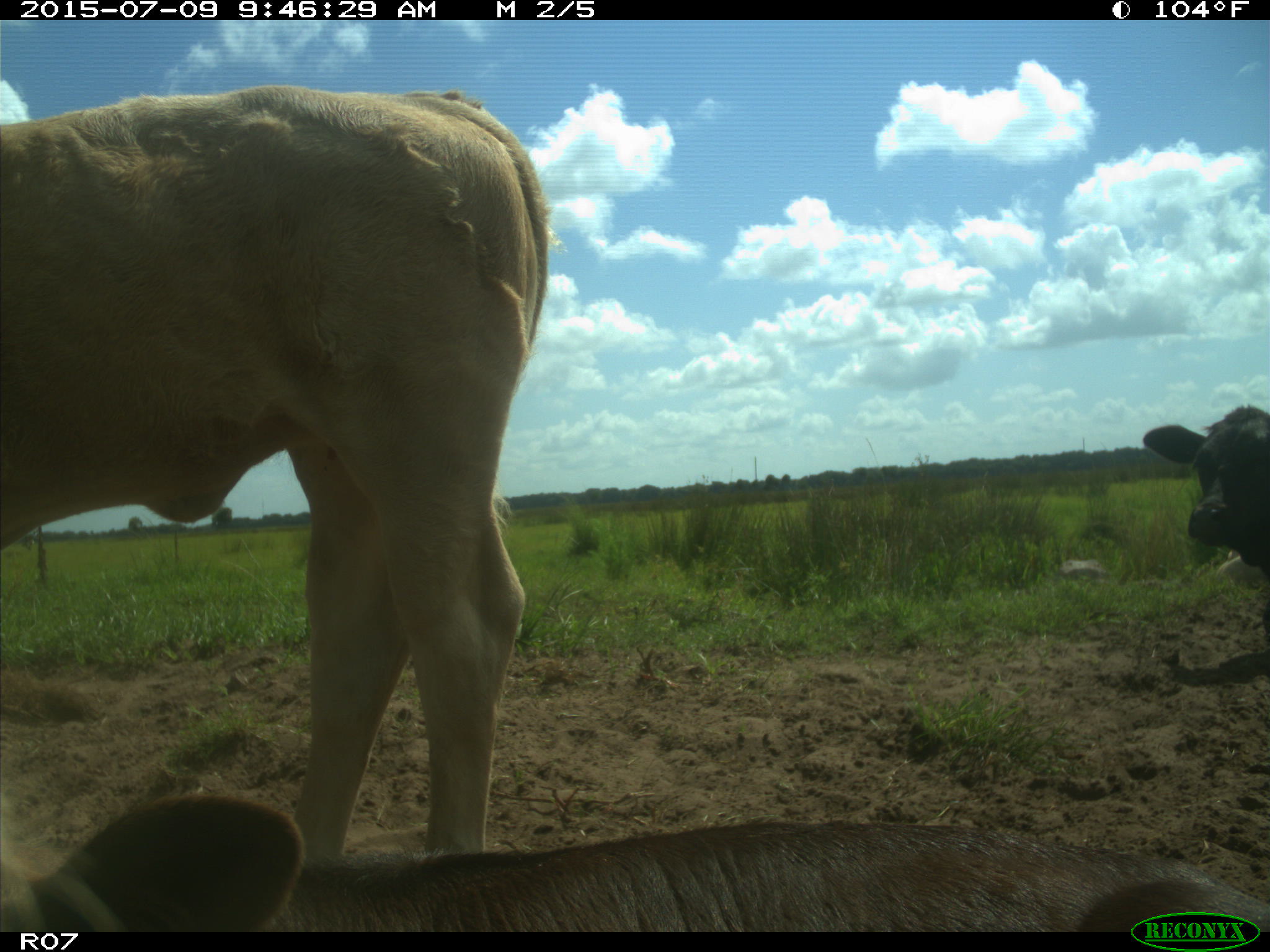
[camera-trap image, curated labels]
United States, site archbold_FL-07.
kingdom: Animalia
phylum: Chordata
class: Mammalia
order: Artiodactyla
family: Bovidae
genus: Bos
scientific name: Bos taurus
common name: domestic cow